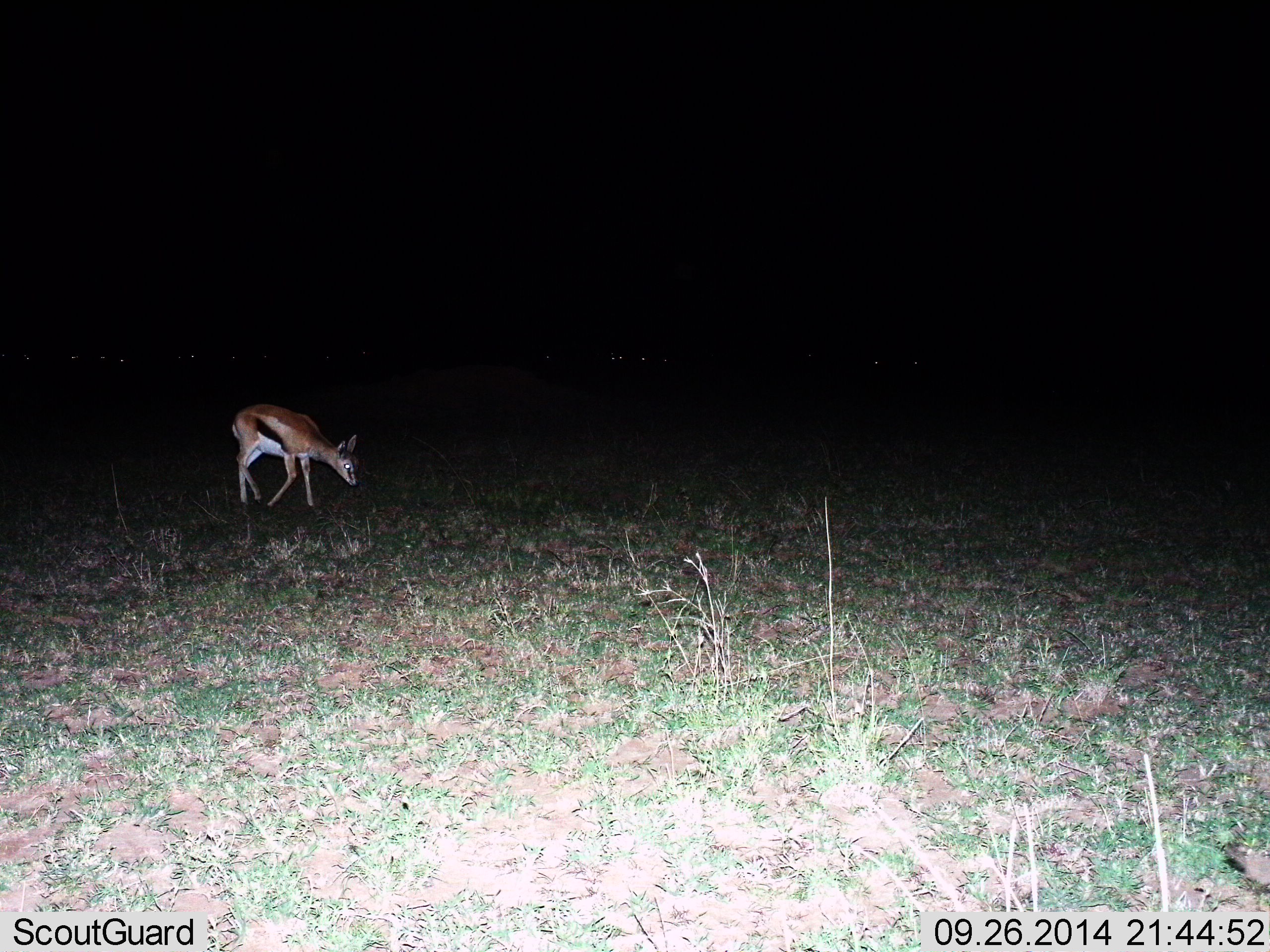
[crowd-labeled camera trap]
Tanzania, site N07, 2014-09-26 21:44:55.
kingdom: Animalia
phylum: Chordata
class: Mammalia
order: Artiodactyla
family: Bovidae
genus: Eudorcas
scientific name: Eudorcas thomsonii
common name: thomson's gazelle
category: gazellethomsons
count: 1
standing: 10%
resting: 0%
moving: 50%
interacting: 0%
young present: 0%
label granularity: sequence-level